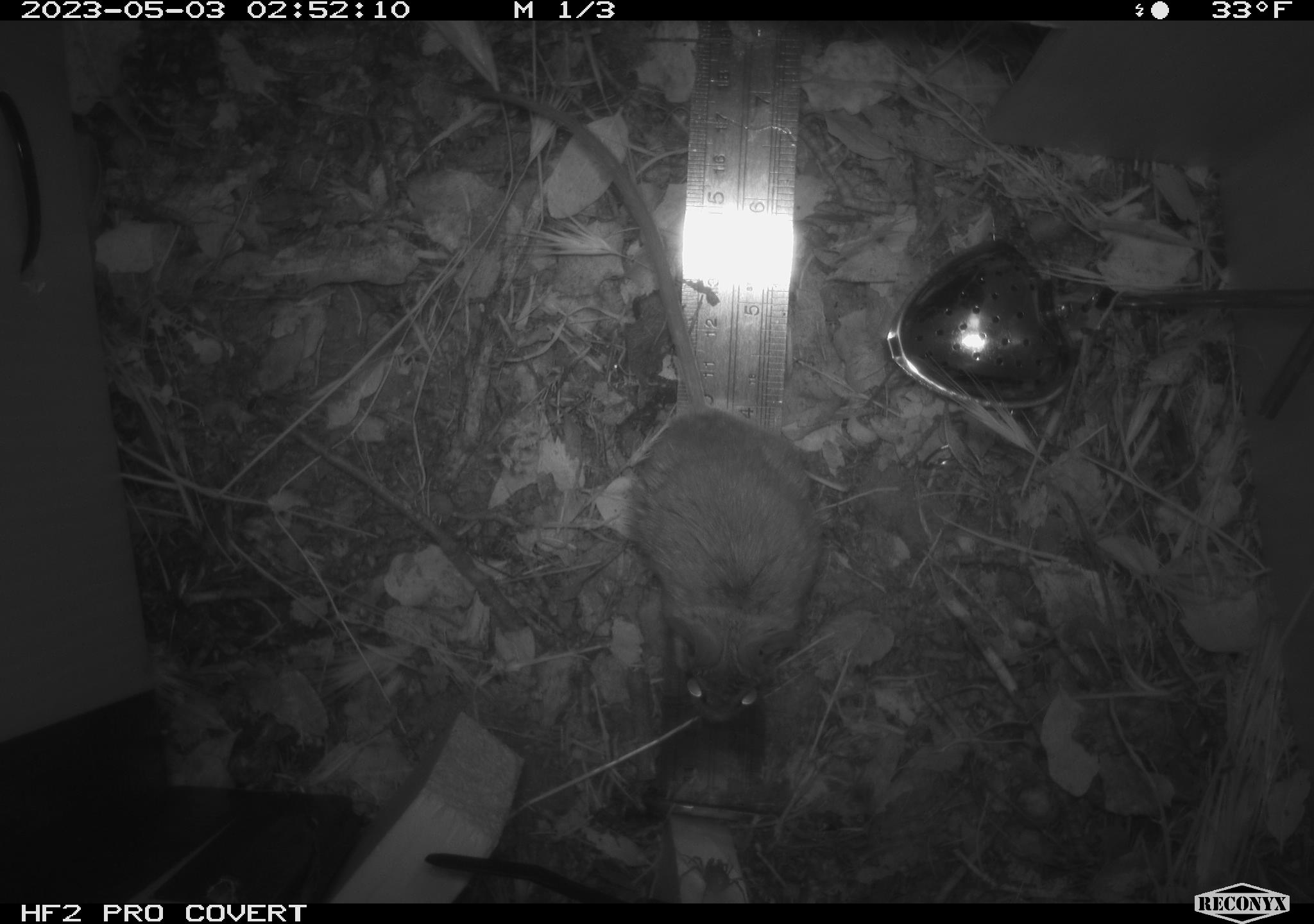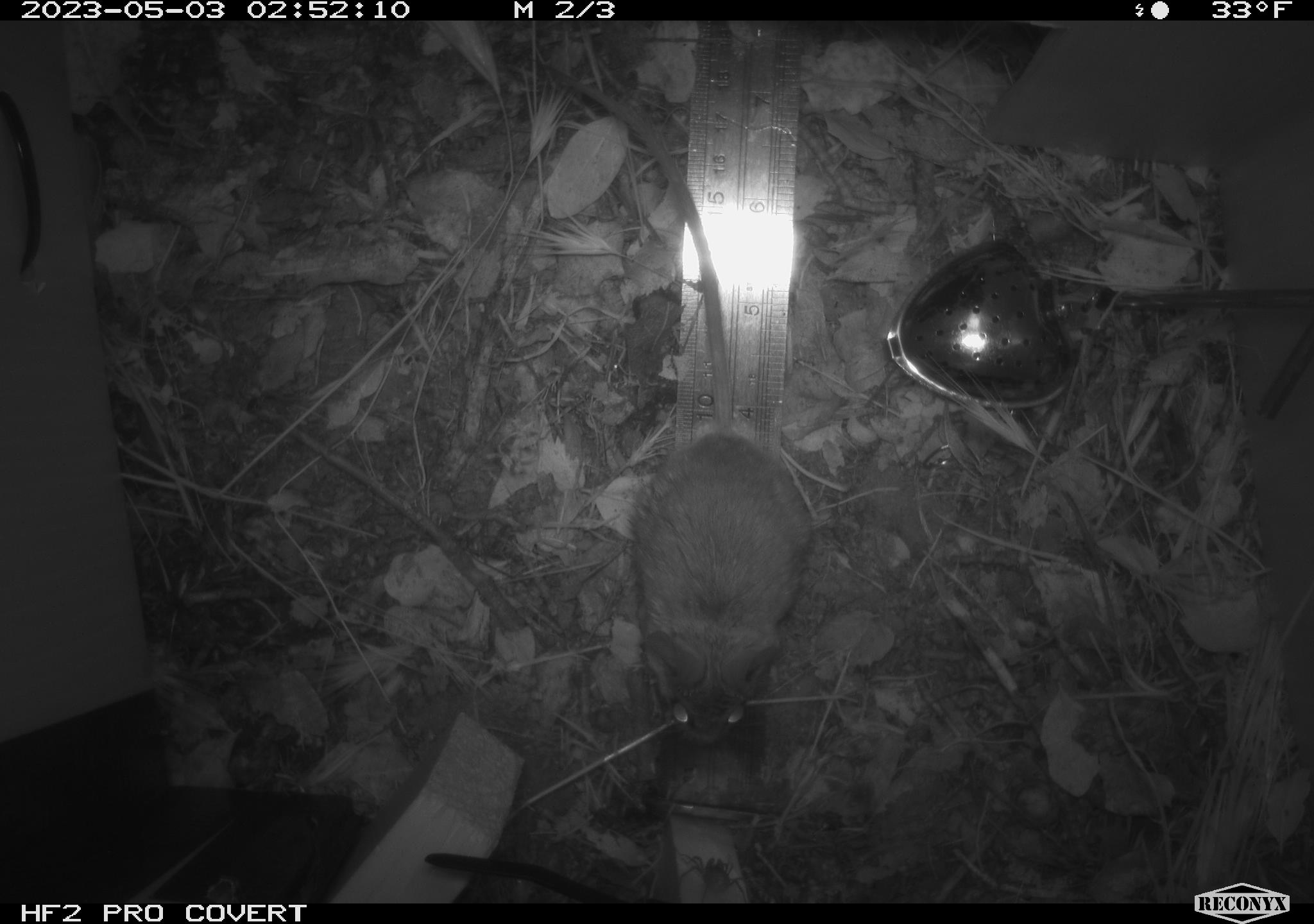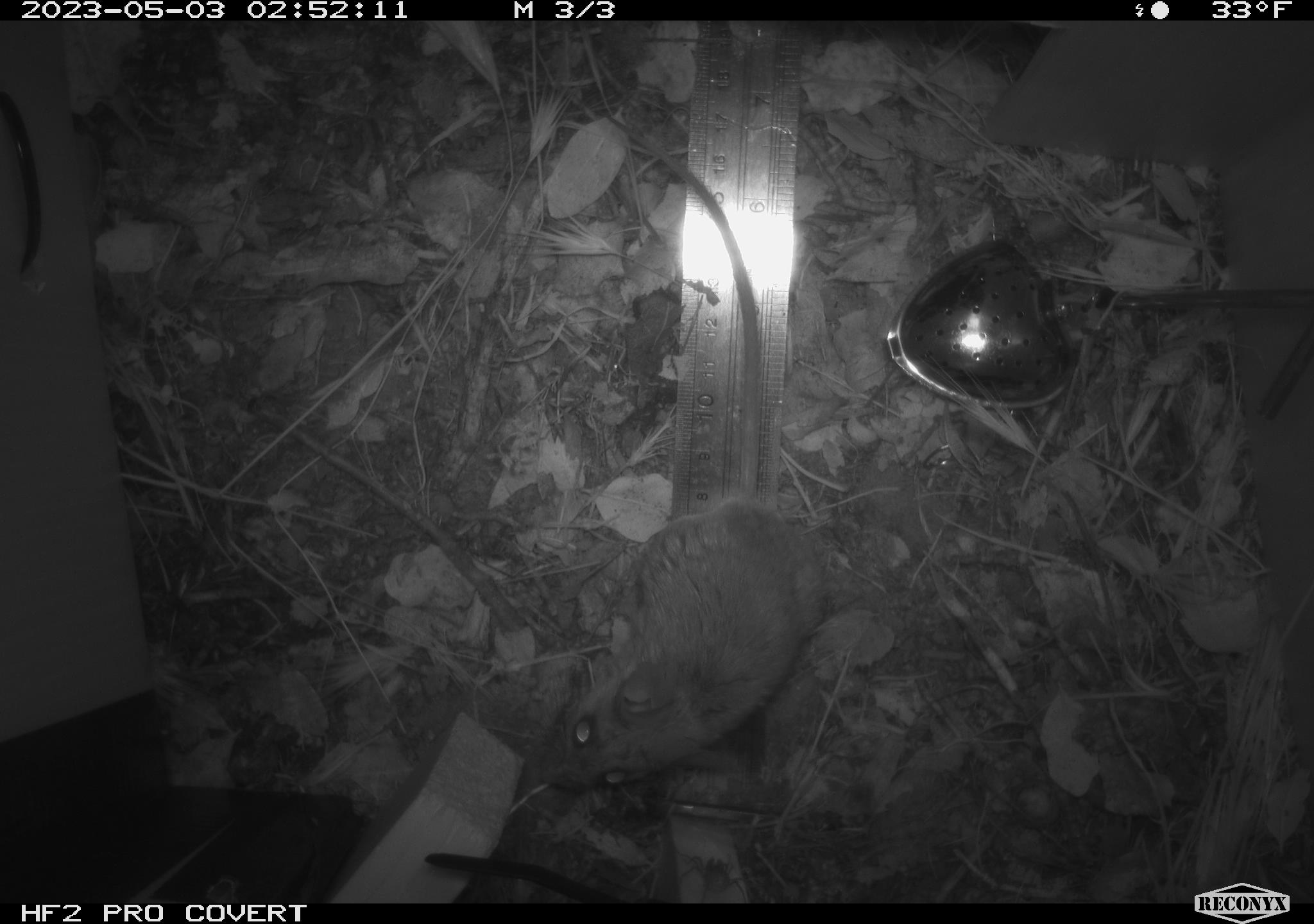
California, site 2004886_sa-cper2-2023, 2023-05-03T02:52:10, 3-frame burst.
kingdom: Animalia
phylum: Chordata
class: Mammalia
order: Rodentia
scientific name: Rodentia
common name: mouse species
Mouse species (Rodentia).